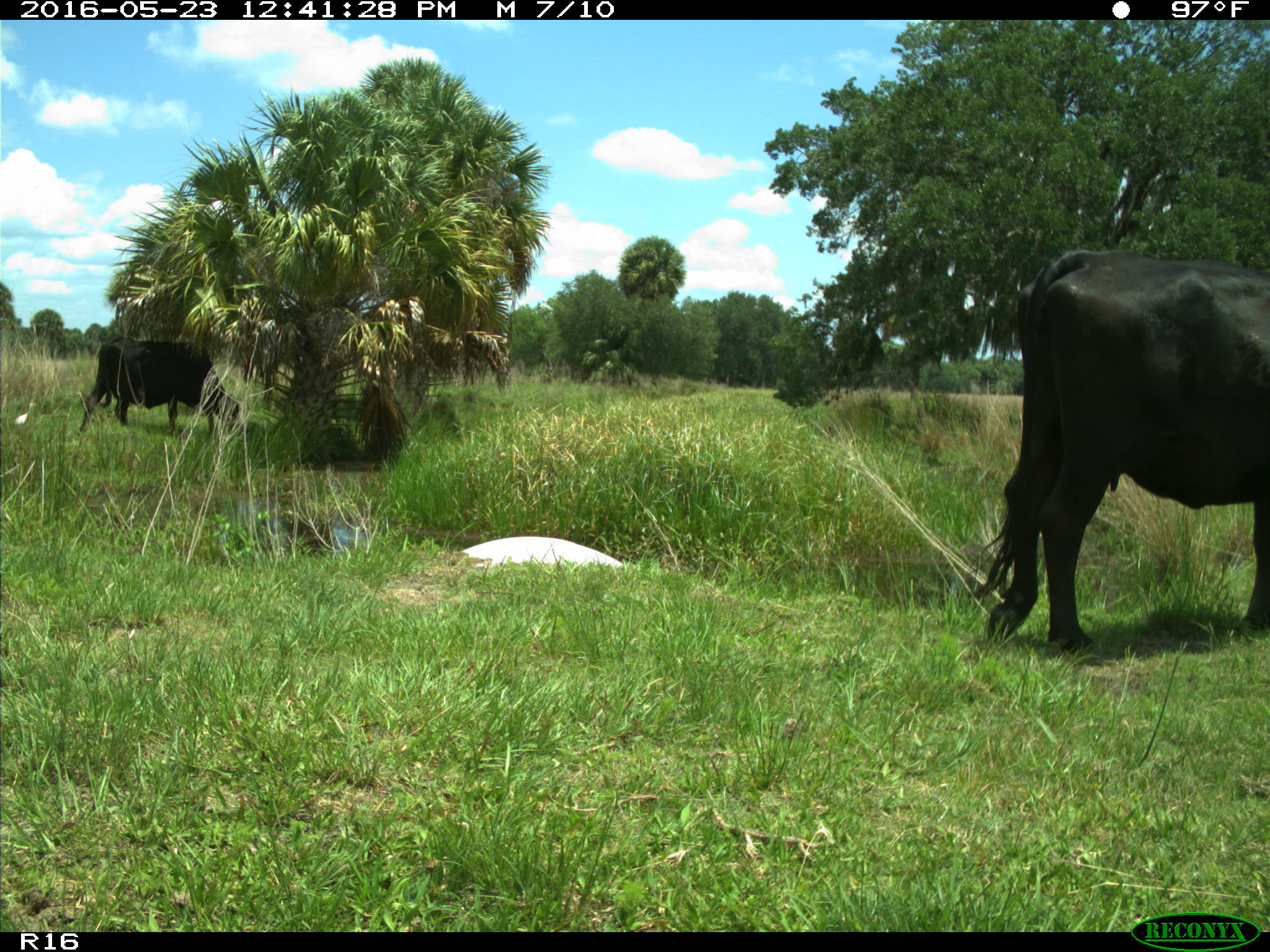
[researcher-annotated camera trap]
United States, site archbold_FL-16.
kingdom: Animalia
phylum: Chordata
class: Mammalia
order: Artiodactyla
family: Bovidae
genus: Bos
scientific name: Bos taurus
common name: domestic cow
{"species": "Bos taurus (domestic cow)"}